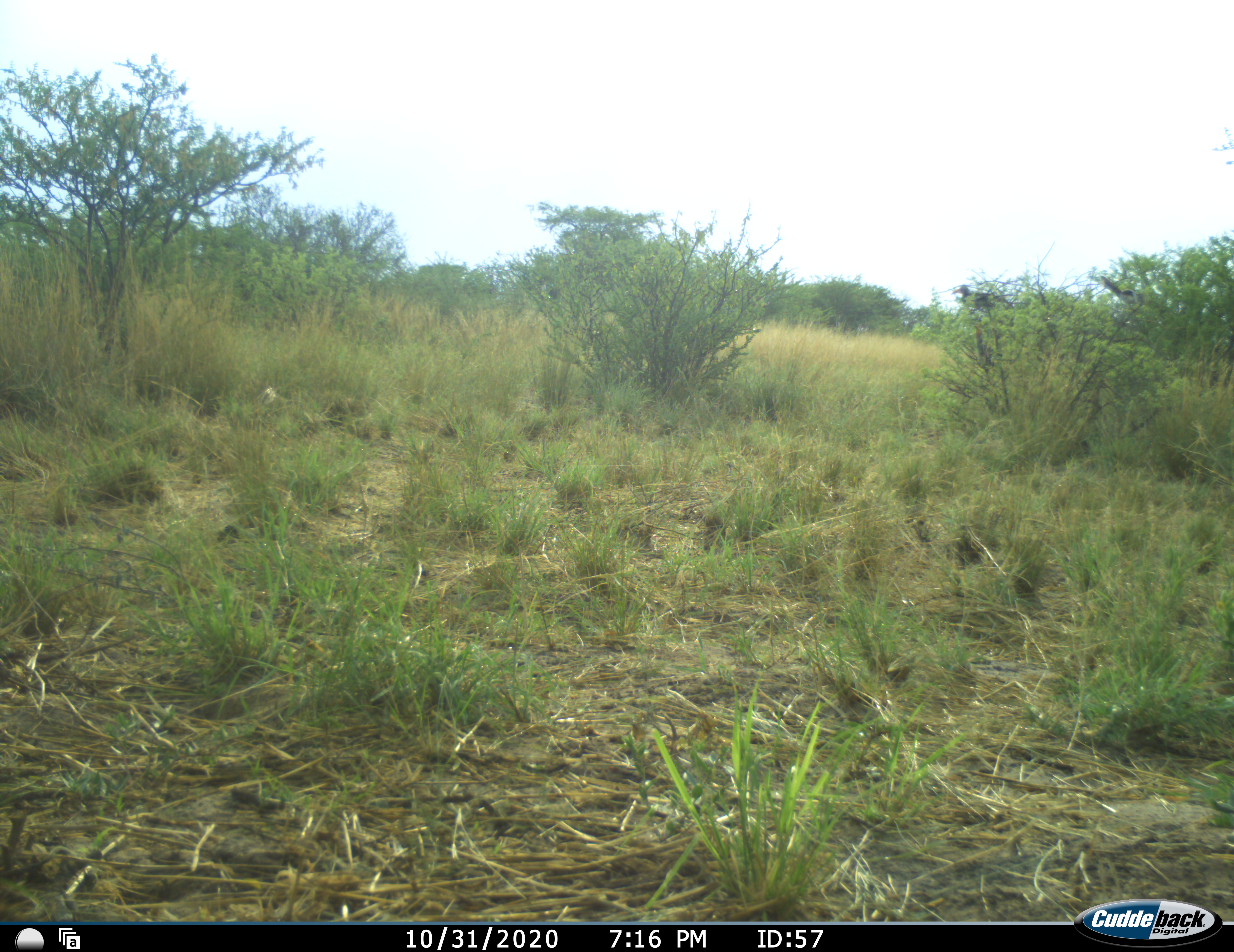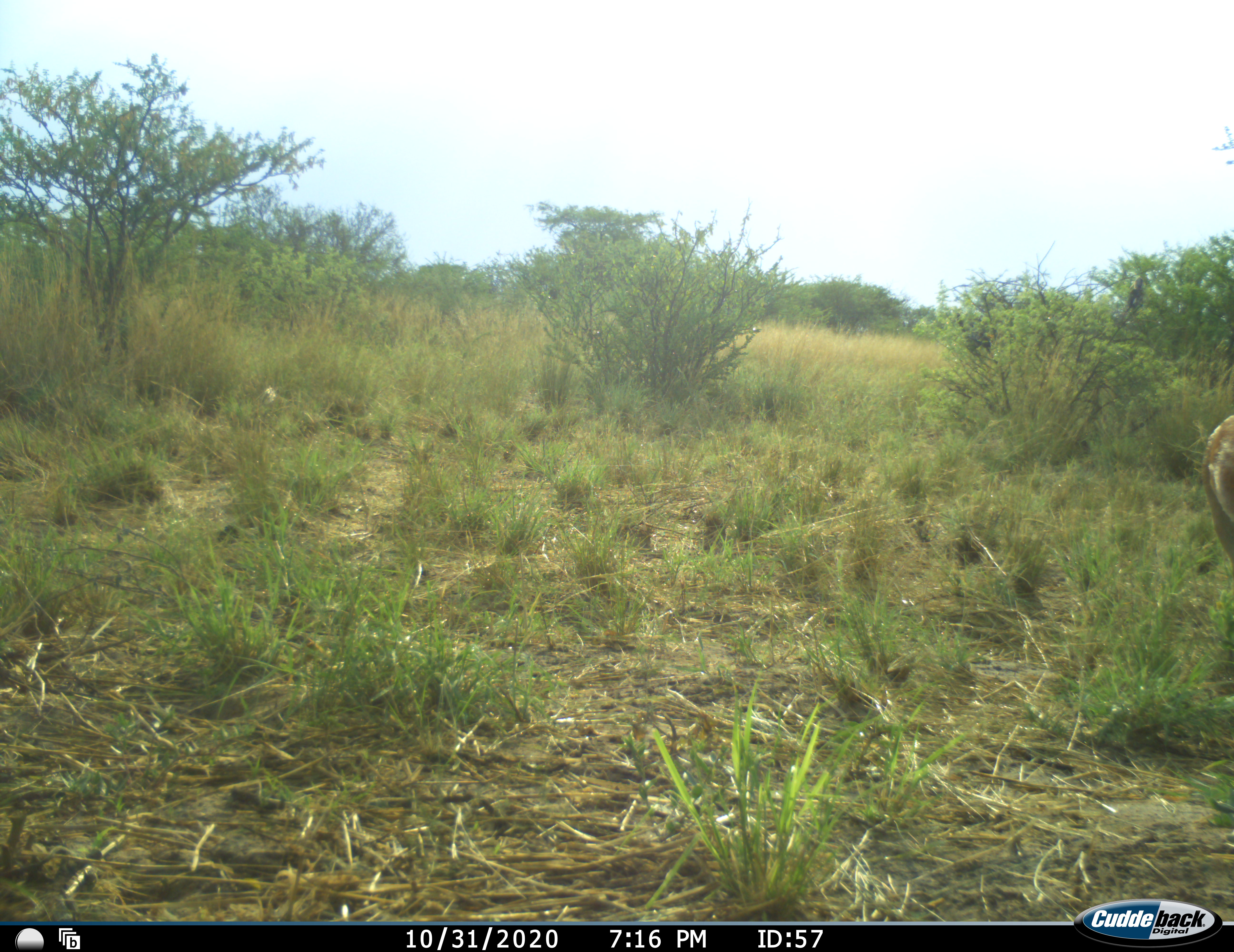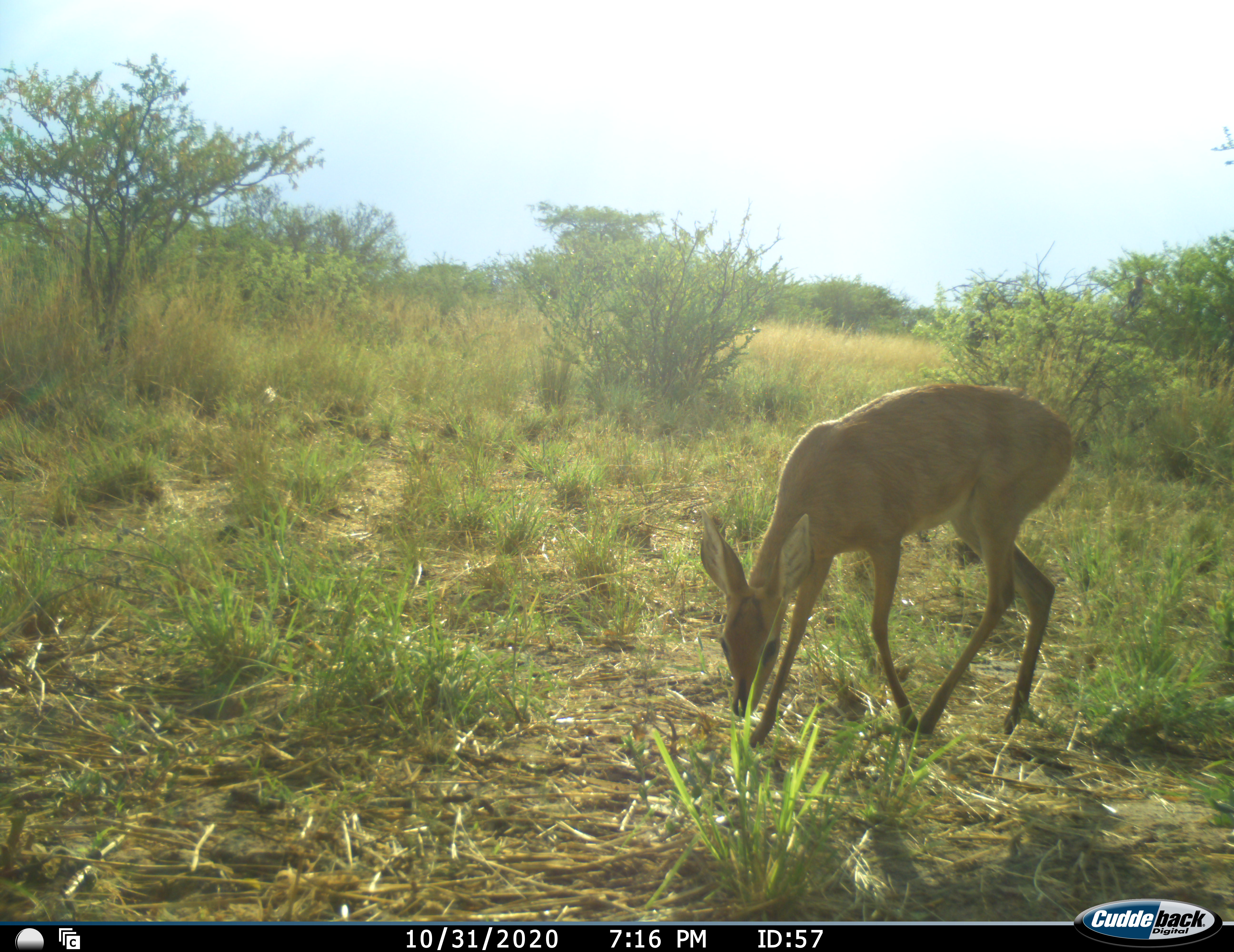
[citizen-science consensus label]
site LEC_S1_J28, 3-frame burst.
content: unidentified animal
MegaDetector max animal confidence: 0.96